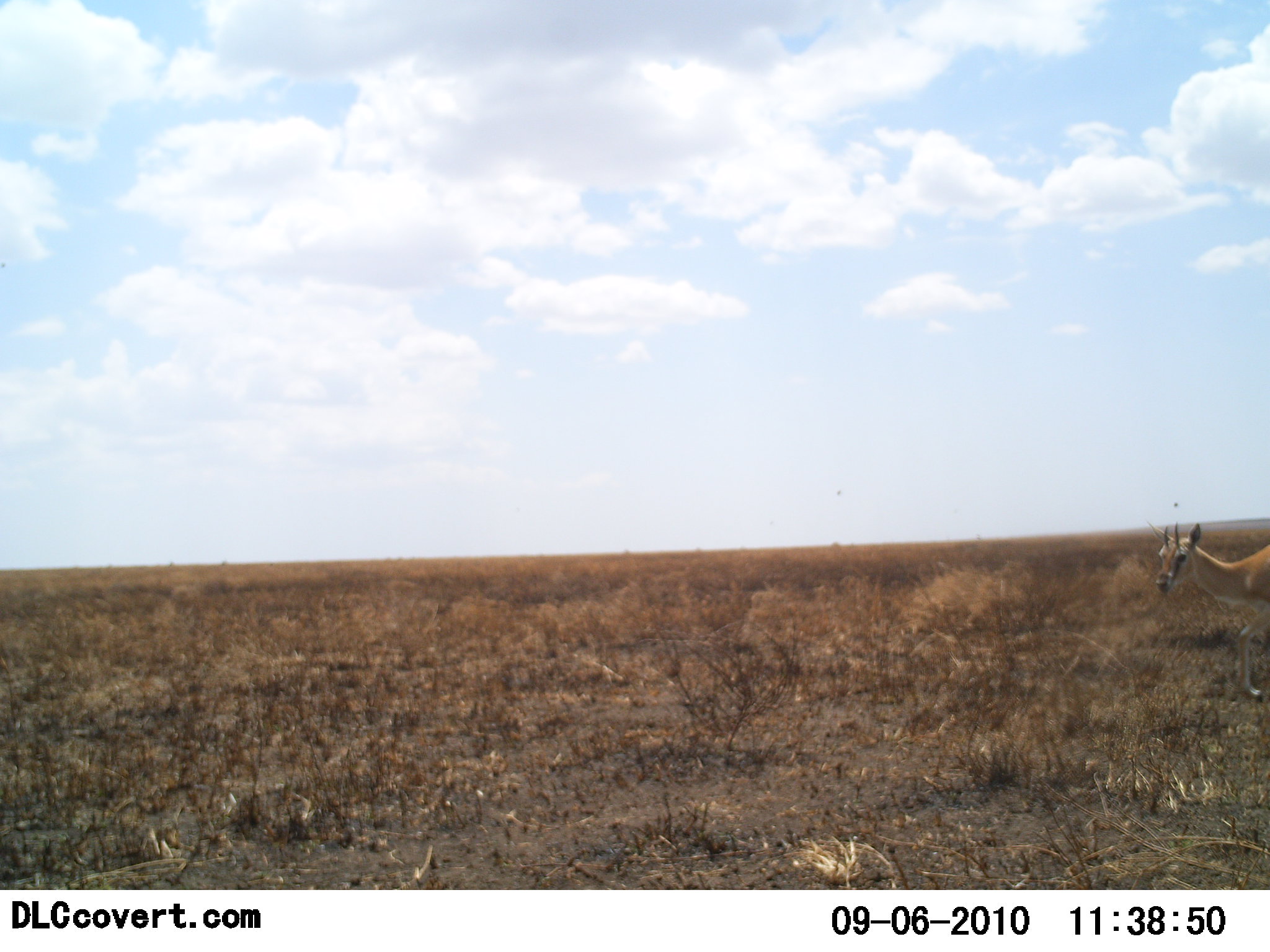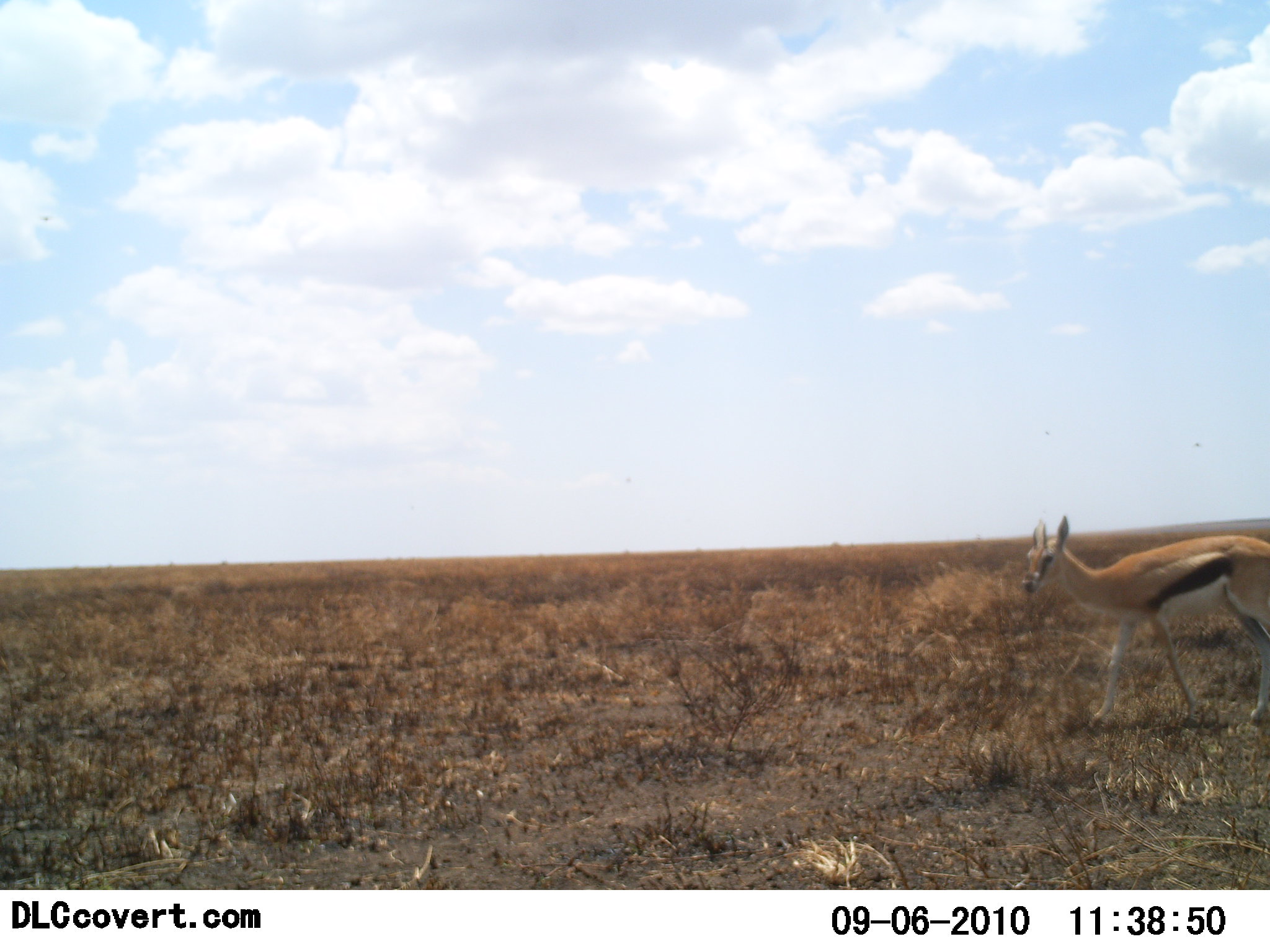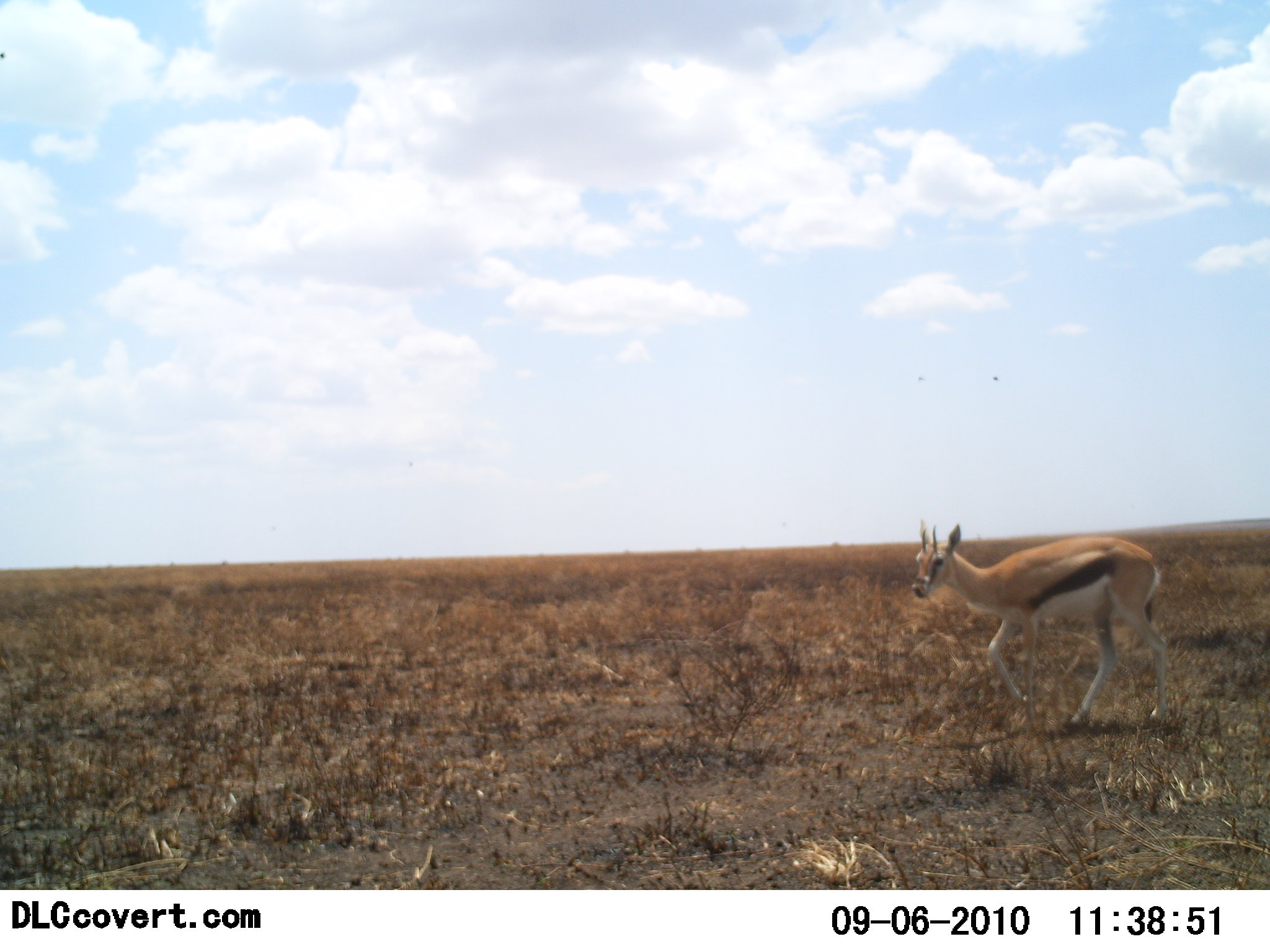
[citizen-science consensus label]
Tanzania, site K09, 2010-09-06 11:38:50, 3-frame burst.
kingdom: Animalia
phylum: Chordata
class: Mammalia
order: Artiodactyla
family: Bovidae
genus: Eudorcas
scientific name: Eudorcas thomsonii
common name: thomson's gazelle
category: gazellethomsons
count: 1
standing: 13%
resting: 0%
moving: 87%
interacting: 0%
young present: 7%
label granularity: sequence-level